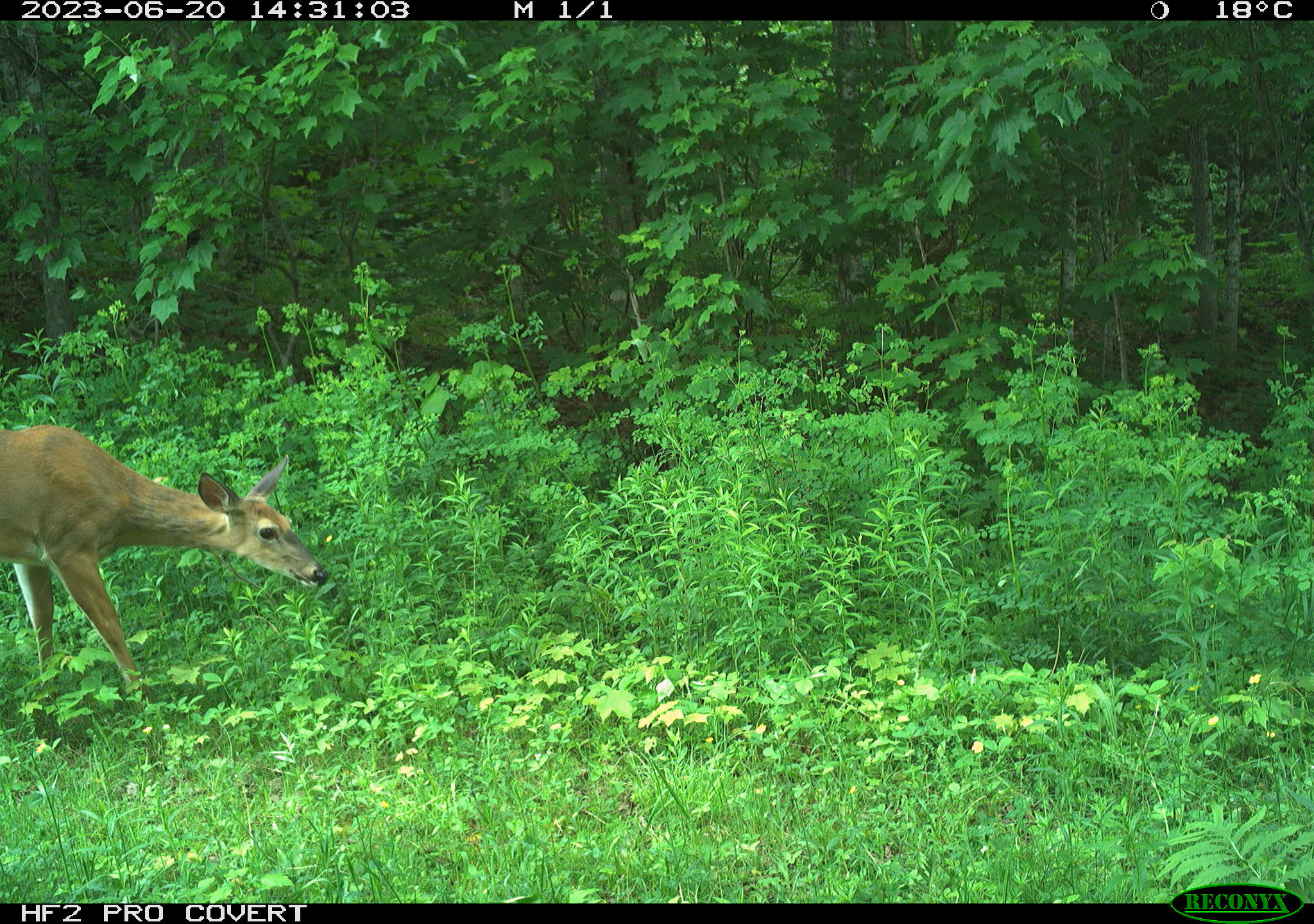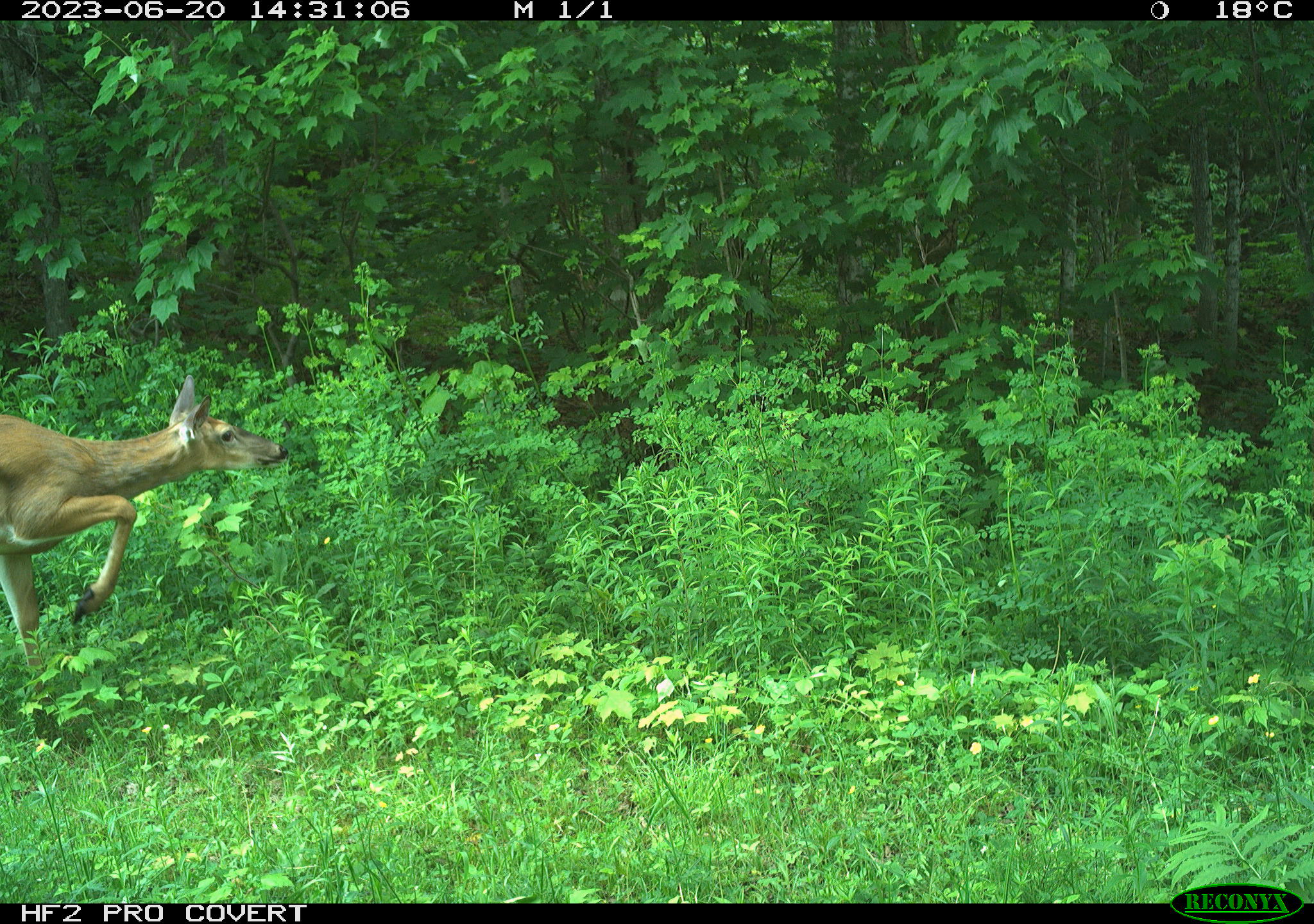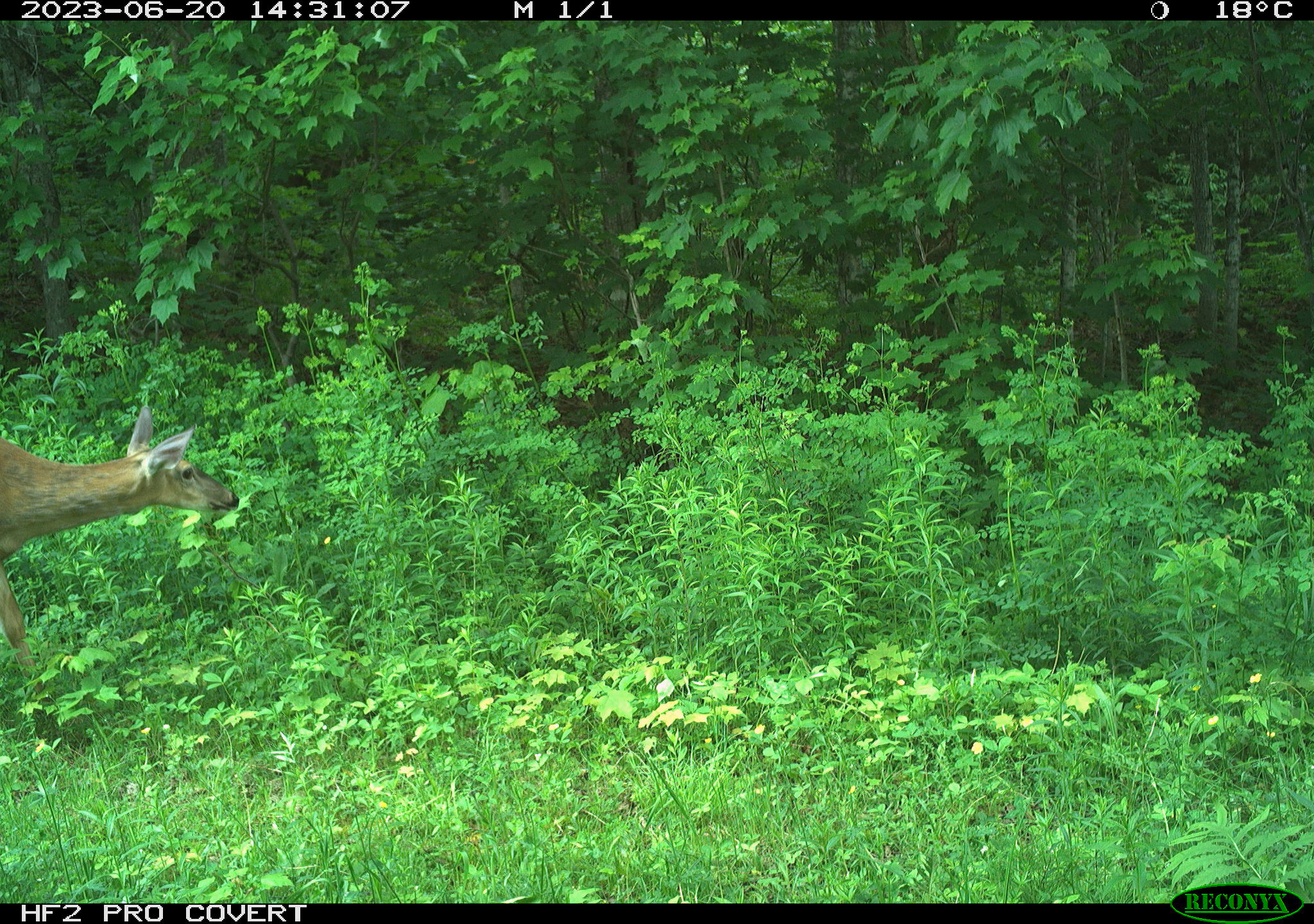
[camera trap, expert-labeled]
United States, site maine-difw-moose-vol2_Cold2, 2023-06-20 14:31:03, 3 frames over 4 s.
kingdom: Animalia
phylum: Chordata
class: Mammalia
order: Artiodactyla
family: Cervidae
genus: Odocoileus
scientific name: Odocoileus virginianus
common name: white-tailed deer